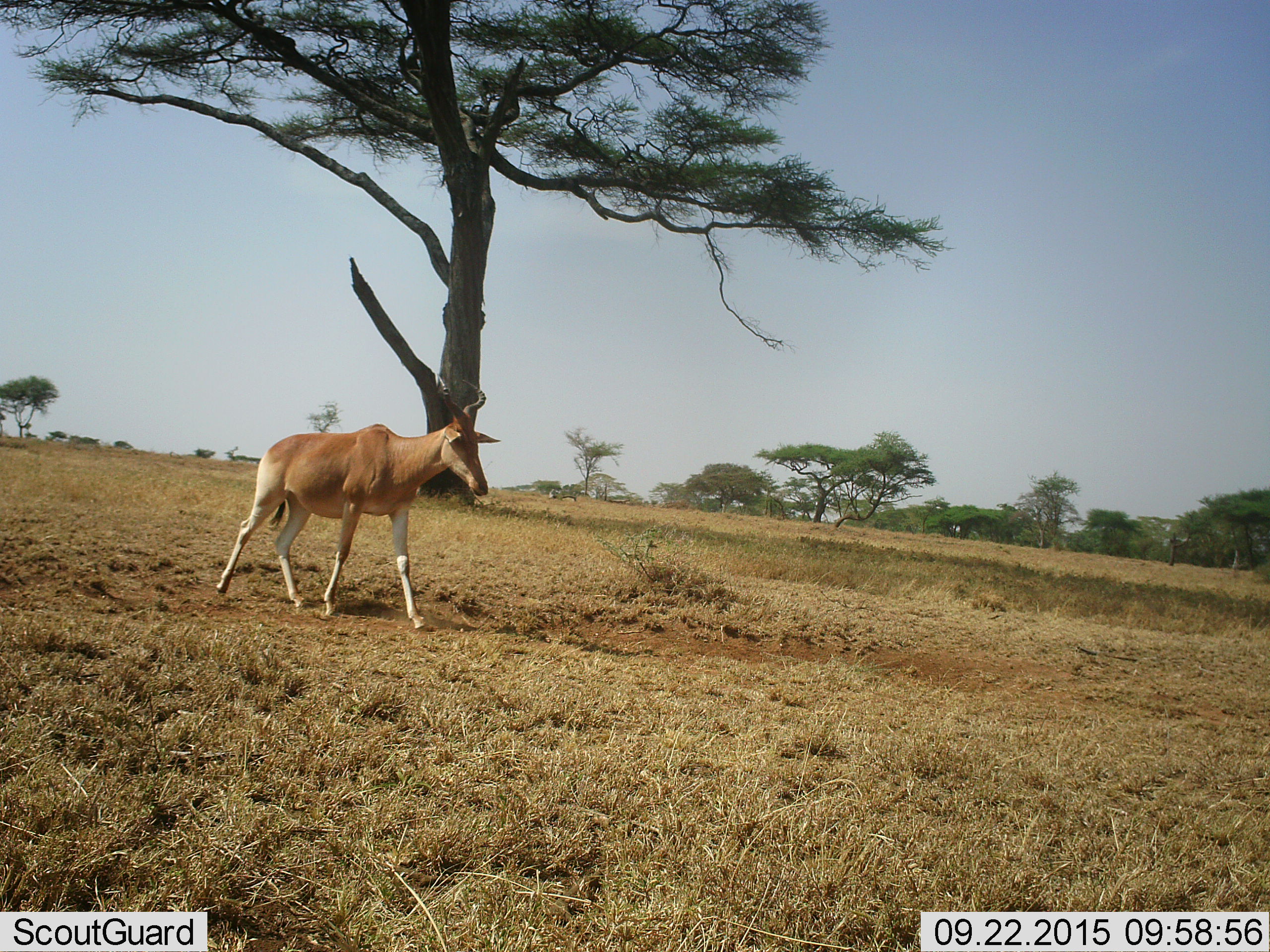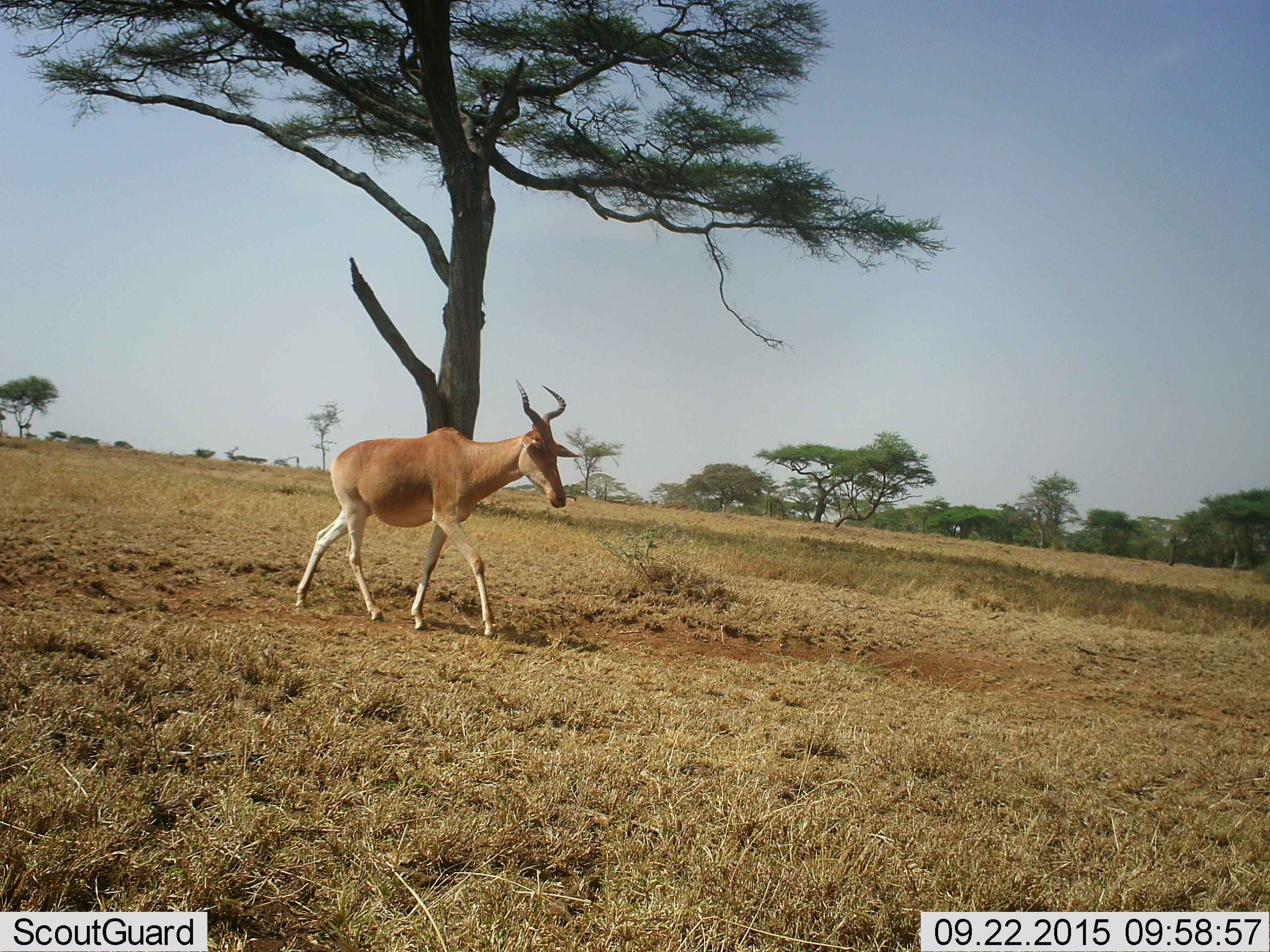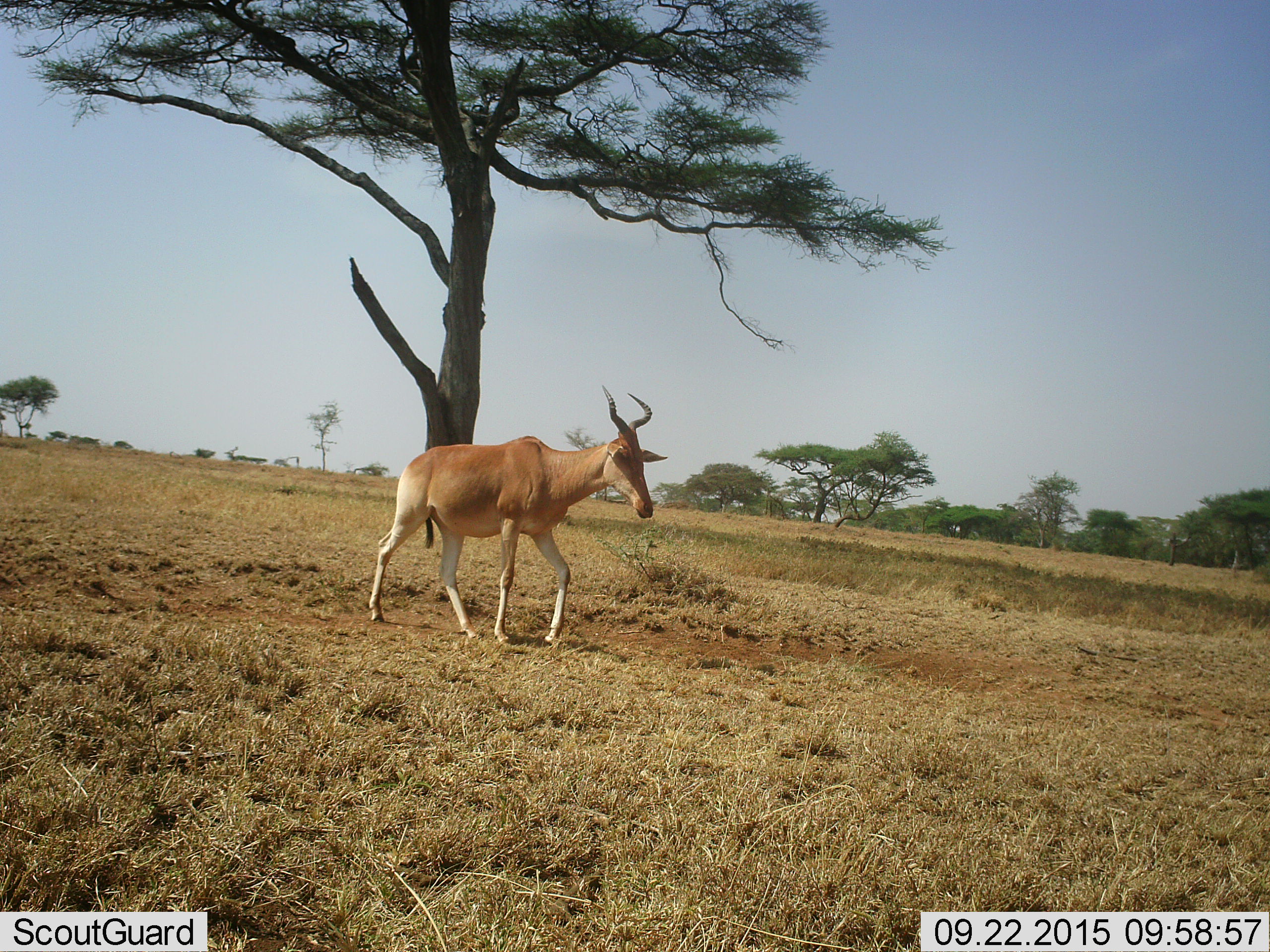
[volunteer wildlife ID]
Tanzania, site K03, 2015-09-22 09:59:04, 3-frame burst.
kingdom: Animalia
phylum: Chordata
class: Mammalia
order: Artiodactyla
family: Bovidae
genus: Alcelaphus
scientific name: Alcelaphus buselaphus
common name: hartebeest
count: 1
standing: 0%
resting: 0%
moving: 100%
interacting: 0%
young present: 0%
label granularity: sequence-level